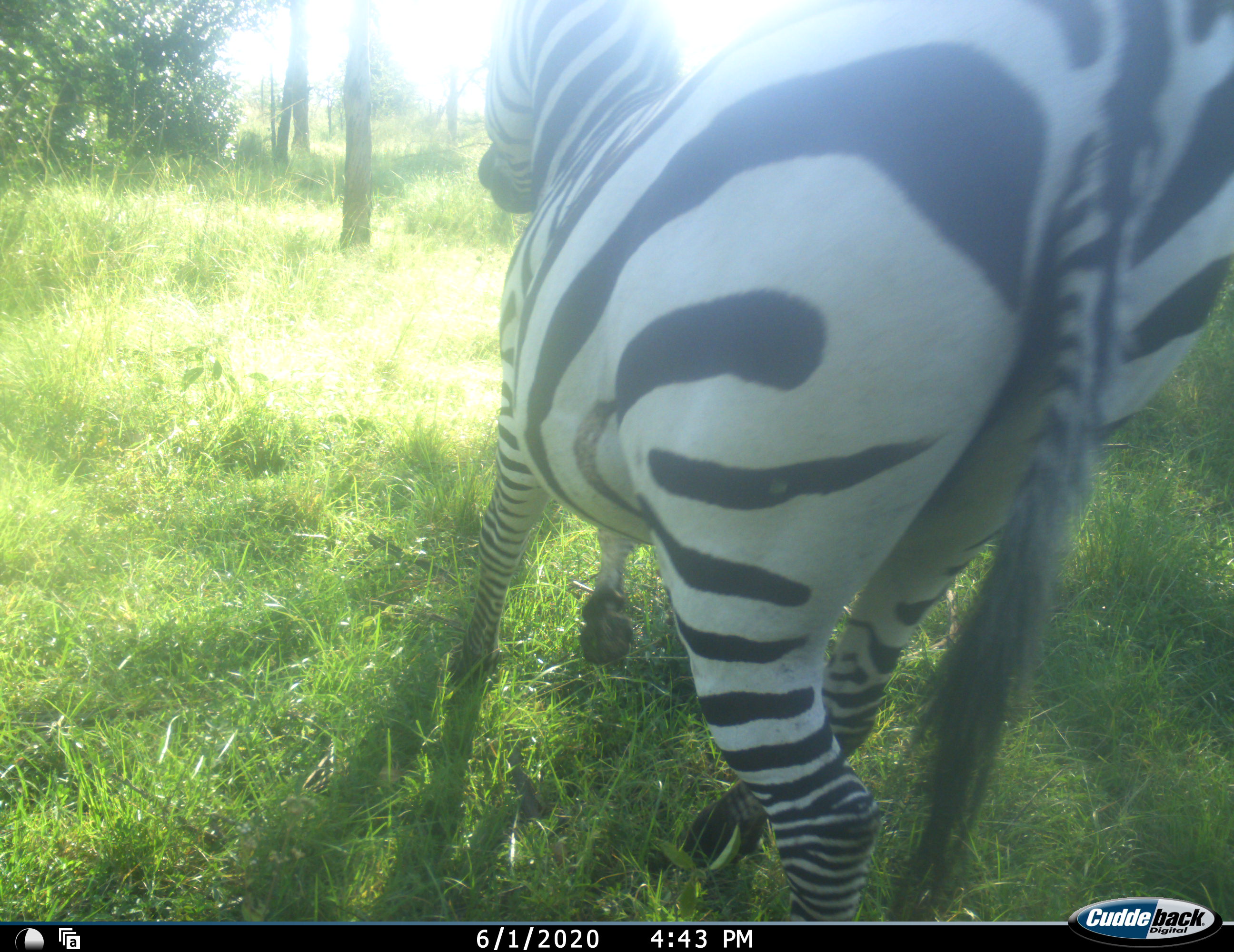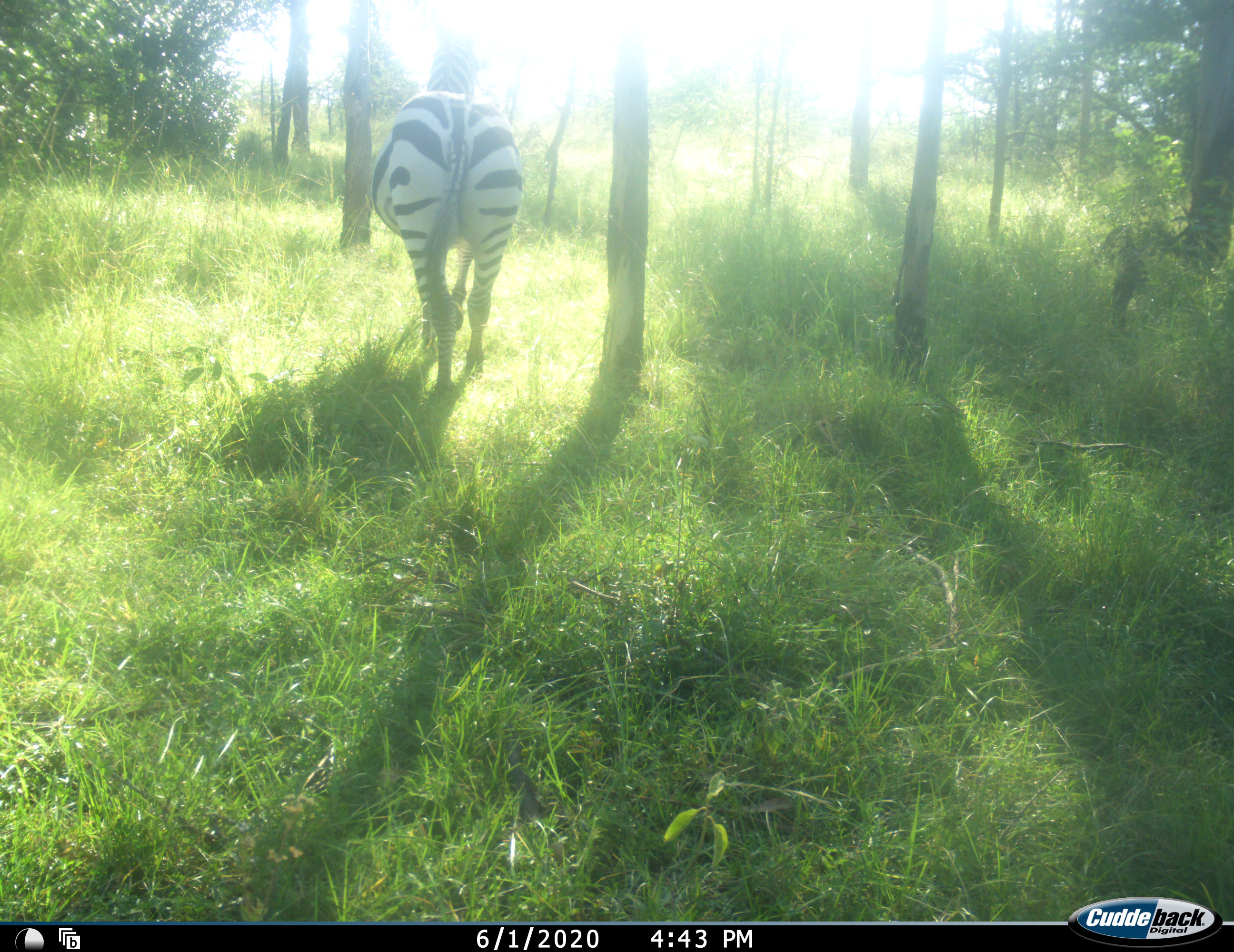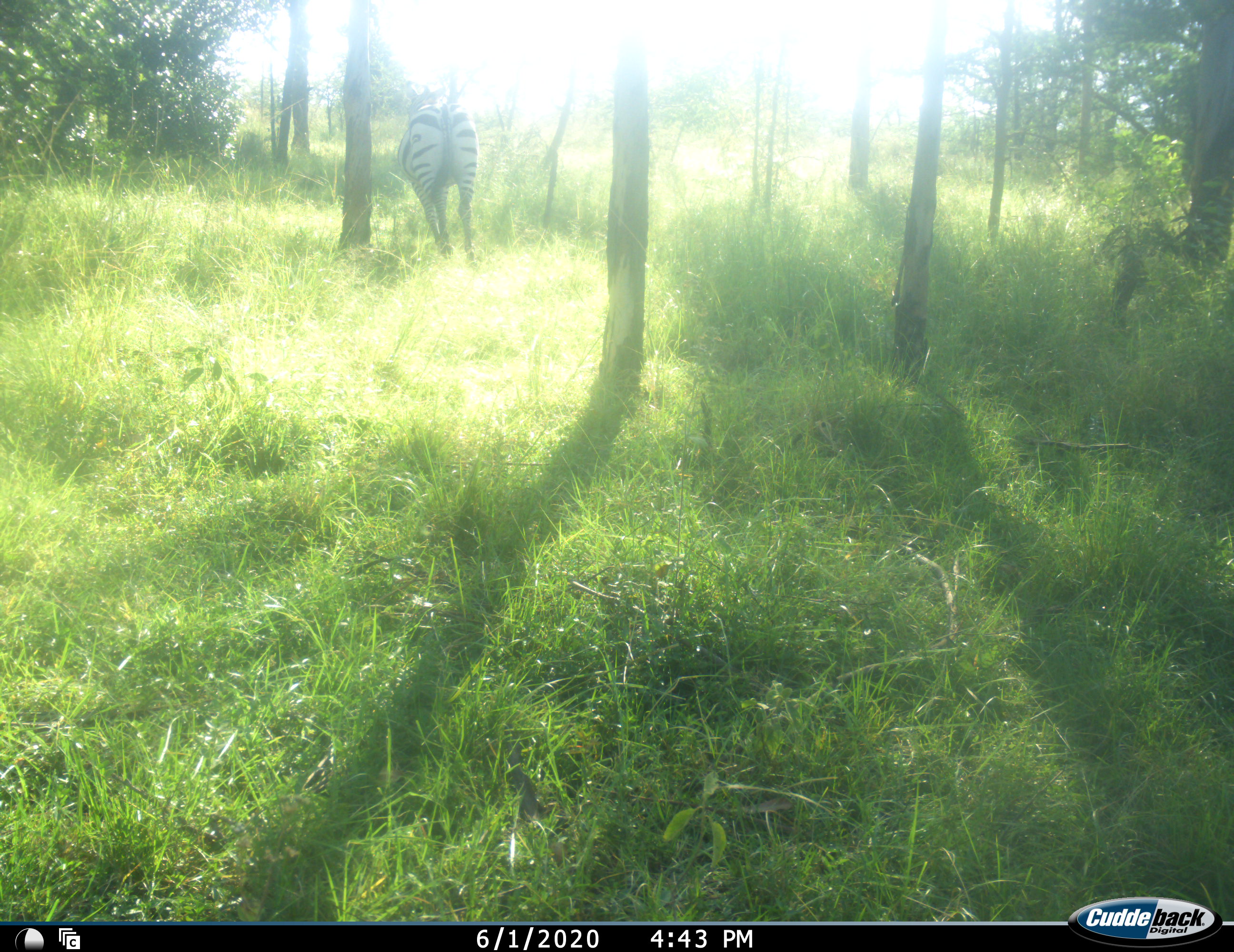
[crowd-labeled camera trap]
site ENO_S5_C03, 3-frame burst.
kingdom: Animalia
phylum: Chordata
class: Mammalia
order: Perissodactyla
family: Equidae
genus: Equus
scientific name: Equus quagga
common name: plains zebra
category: zebraplains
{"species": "zebraplains (plains zebra) (Equus quagga)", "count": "1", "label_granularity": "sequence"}